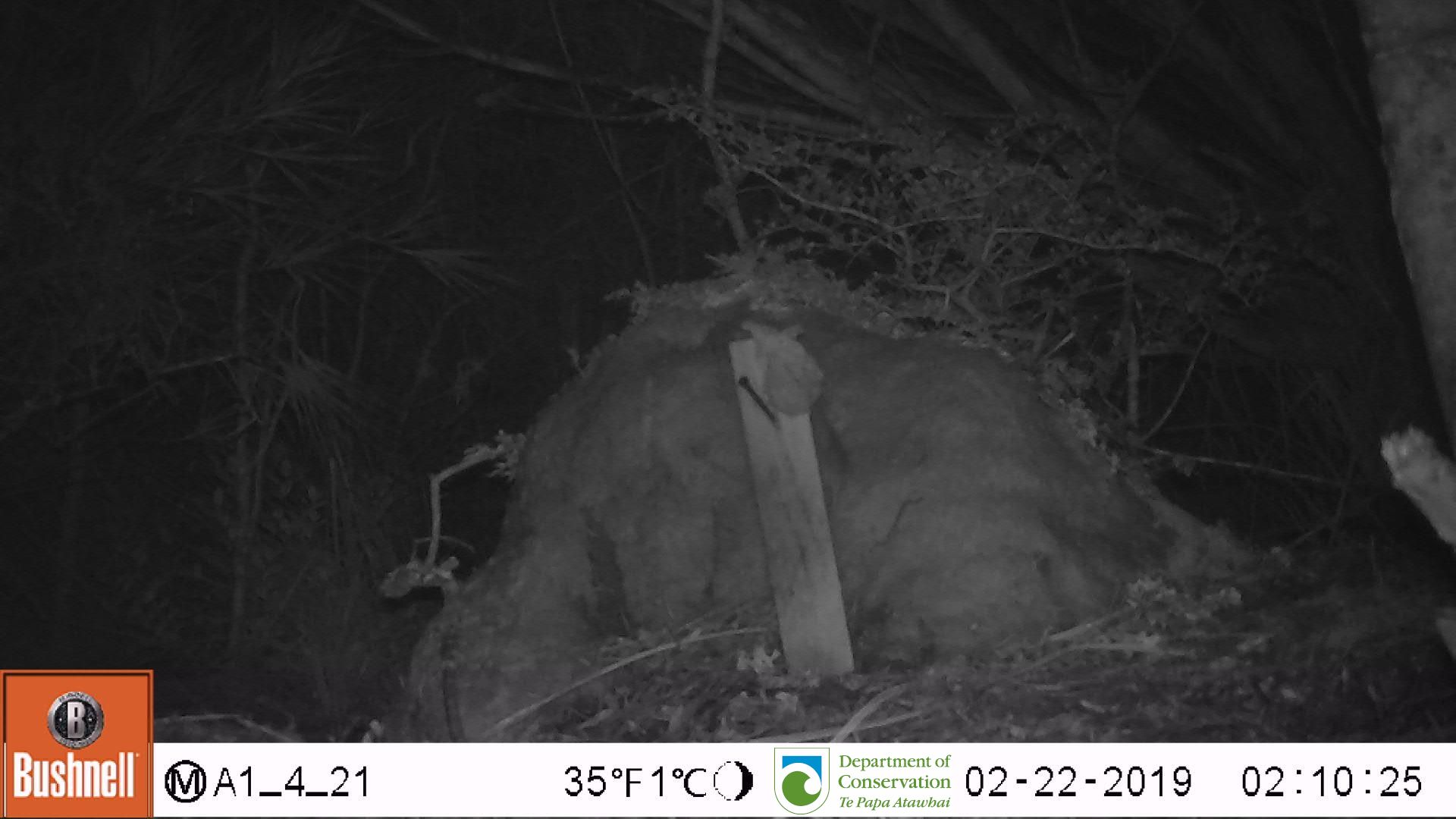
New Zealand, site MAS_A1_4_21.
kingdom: Animalia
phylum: Chordata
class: Mammalia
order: Rodentia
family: Muridae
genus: Mus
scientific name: Mus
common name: mouse